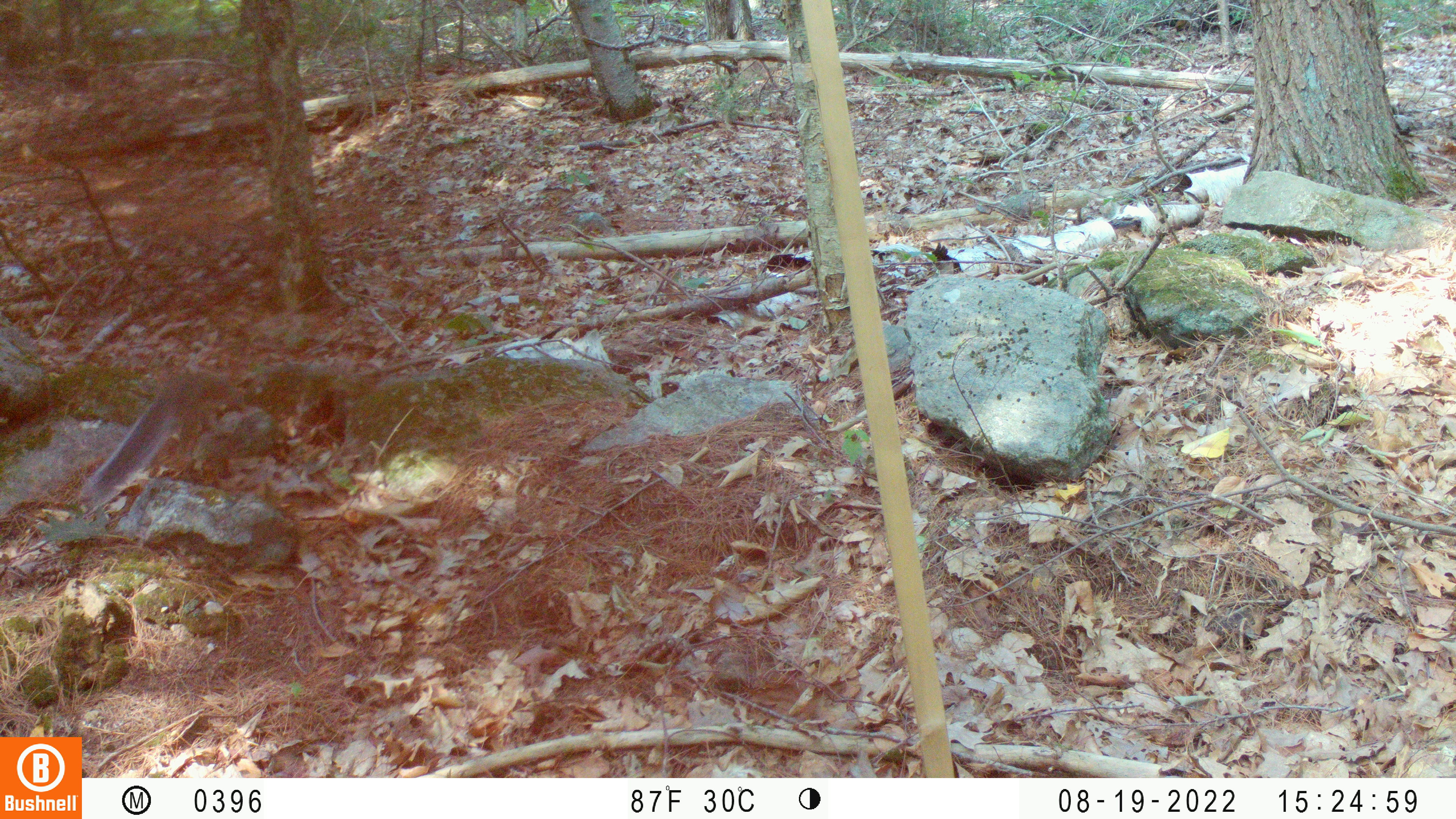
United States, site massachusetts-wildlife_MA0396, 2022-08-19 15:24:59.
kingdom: Animalia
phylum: Chordata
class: Mammalia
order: Rodentia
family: Sciuridae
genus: Sciurus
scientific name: Sciurus carolinensis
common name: gray squirrel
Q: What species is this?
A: Gray squirrel (Sciurus carolinensis).